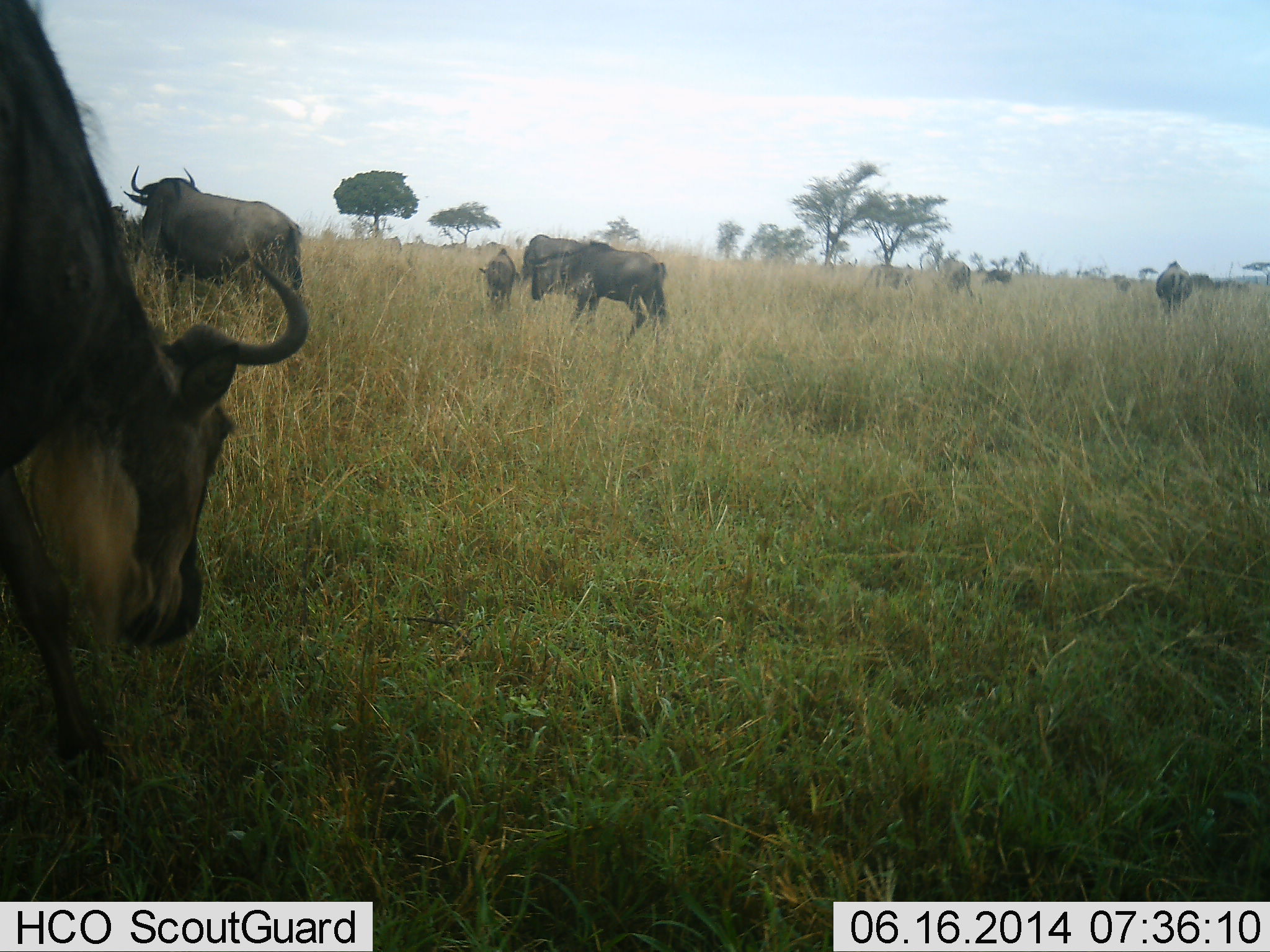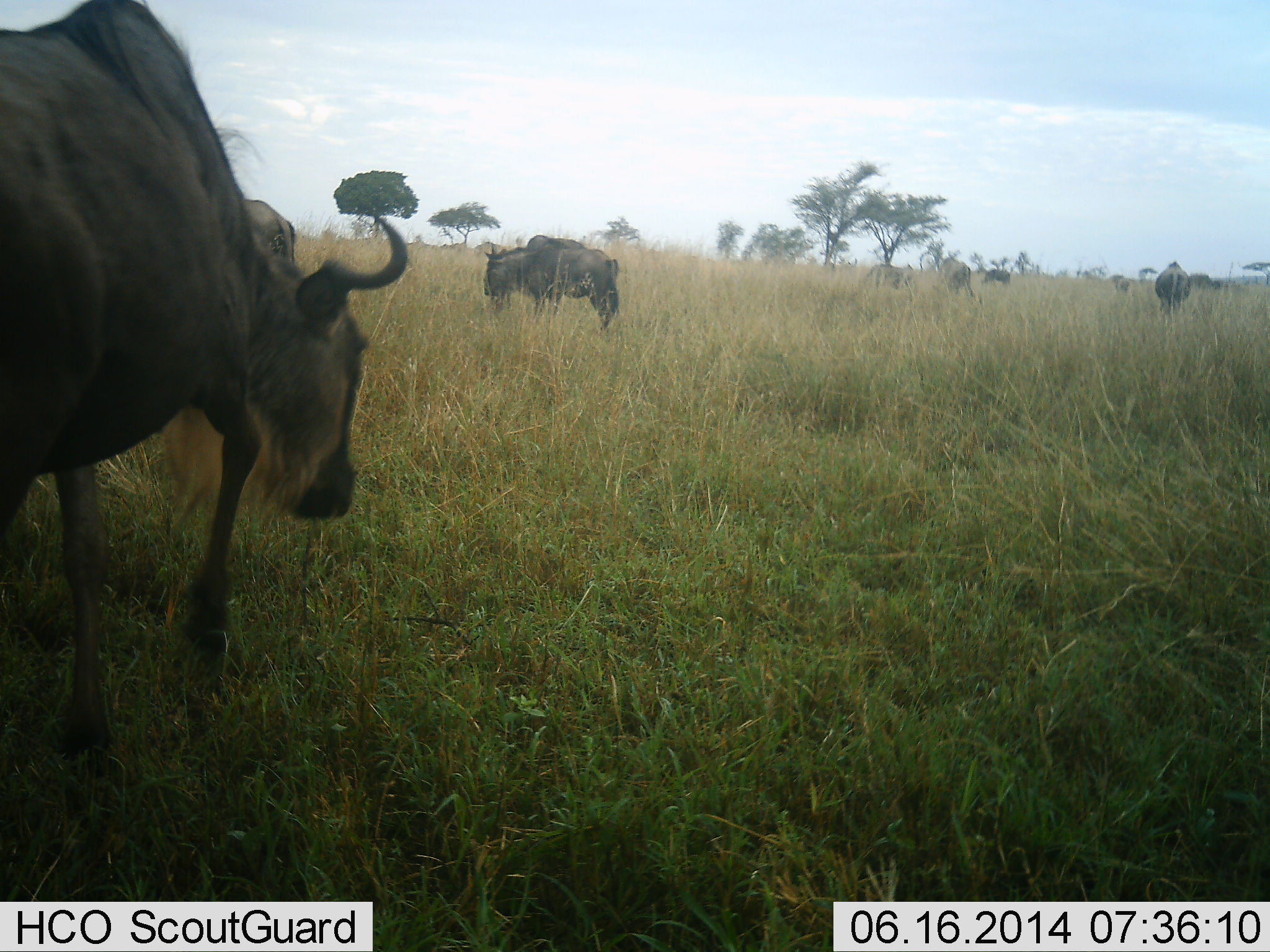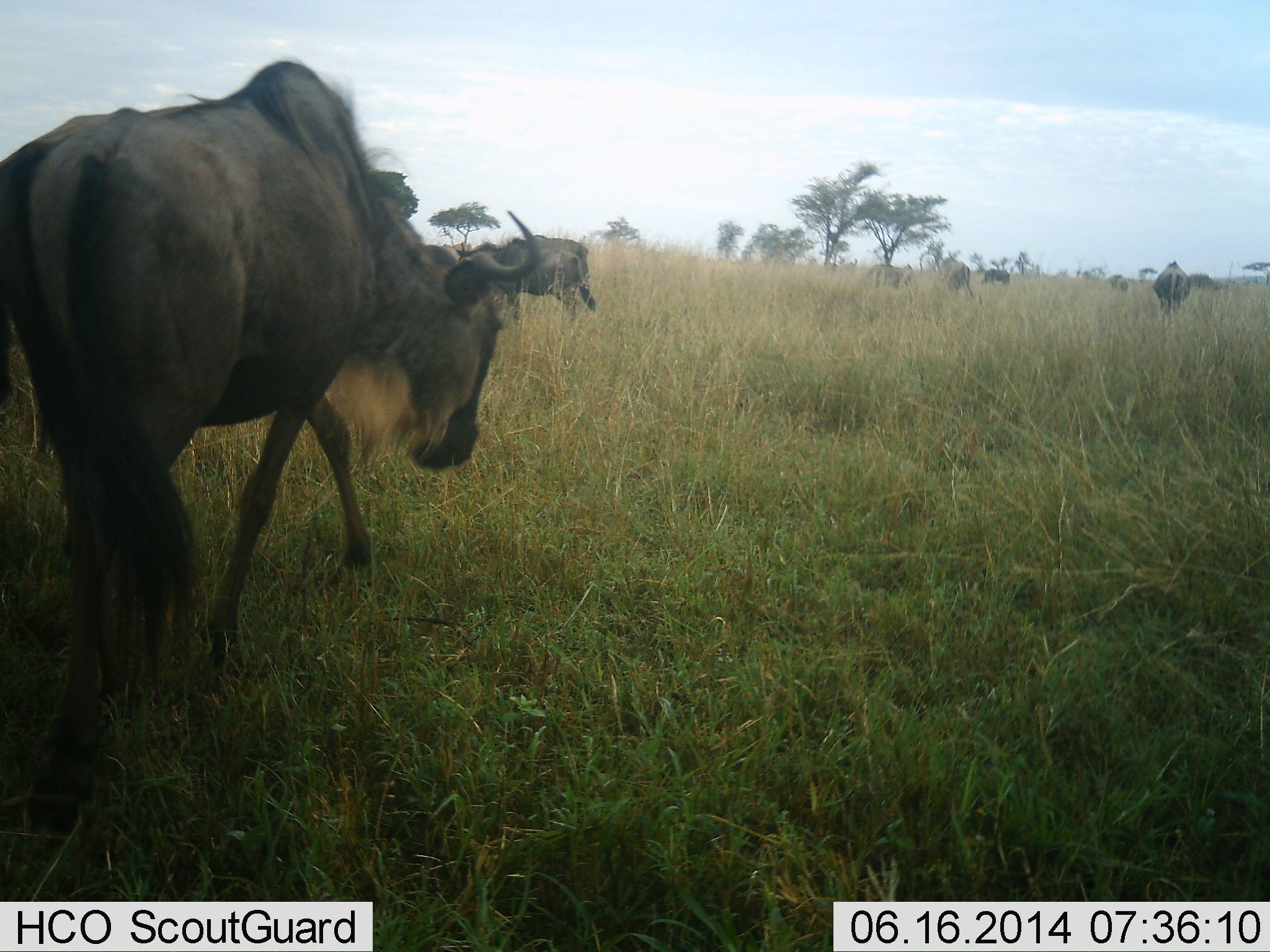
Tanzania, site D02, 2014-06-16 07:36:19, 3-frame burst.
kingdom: Animalia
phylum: Chordata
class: Mammalia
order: Artiodactyla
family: Bovidae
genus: Connochaetes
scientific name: Connochaetes taurinus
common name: blue wildebeest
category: wildebeest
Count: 9.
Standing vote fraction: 80%.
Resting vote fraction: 0%.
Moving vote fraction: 70%.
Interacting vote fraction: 0%.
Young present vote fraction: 20%.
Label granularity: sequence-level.